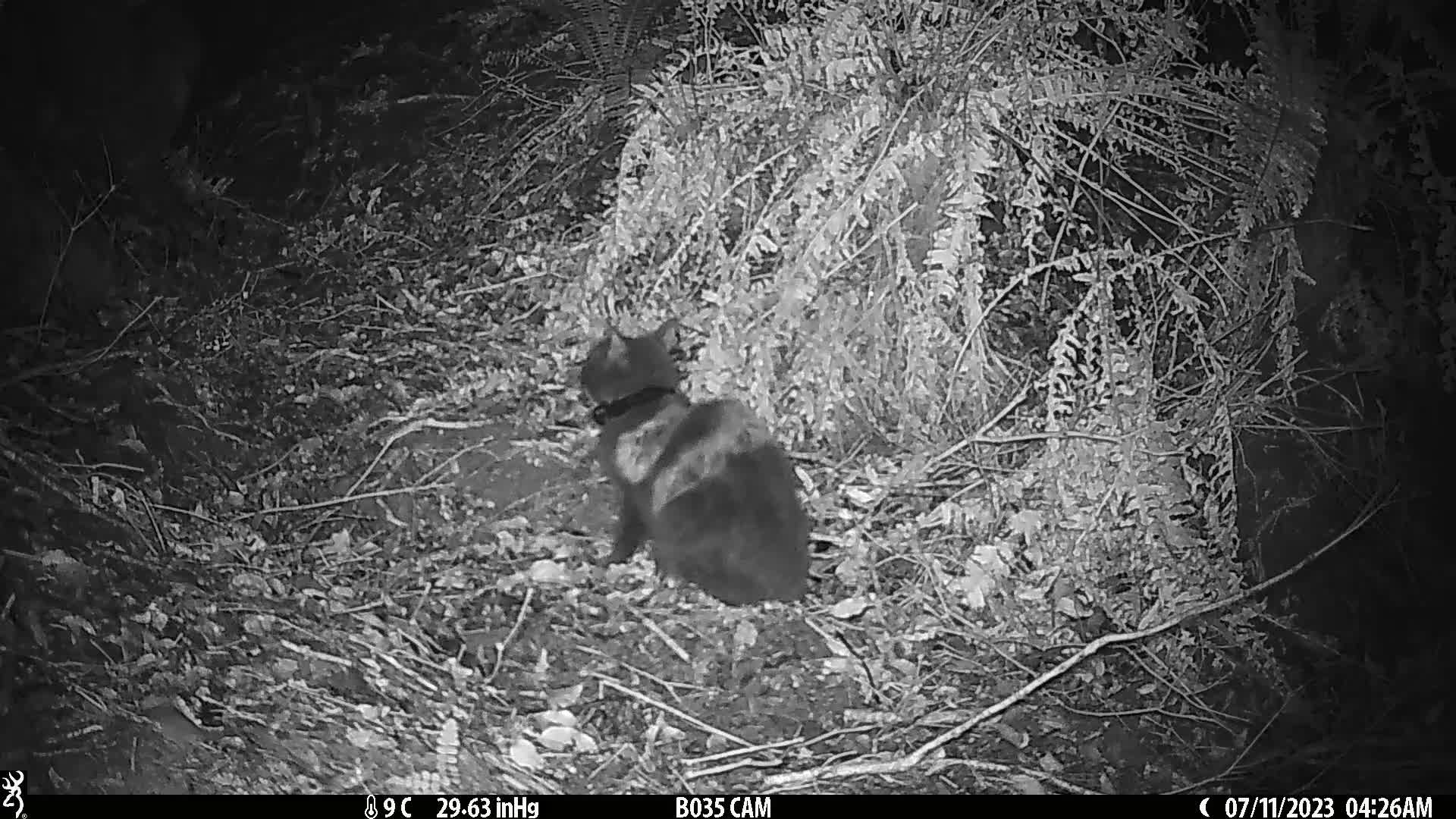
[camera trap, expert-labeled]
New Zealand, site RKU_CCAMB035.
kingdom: Animalia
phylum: Chordata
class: Mammalia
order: Carnivora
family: Felidae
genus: Felis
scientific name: Felis catus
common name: domestic cat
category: cat